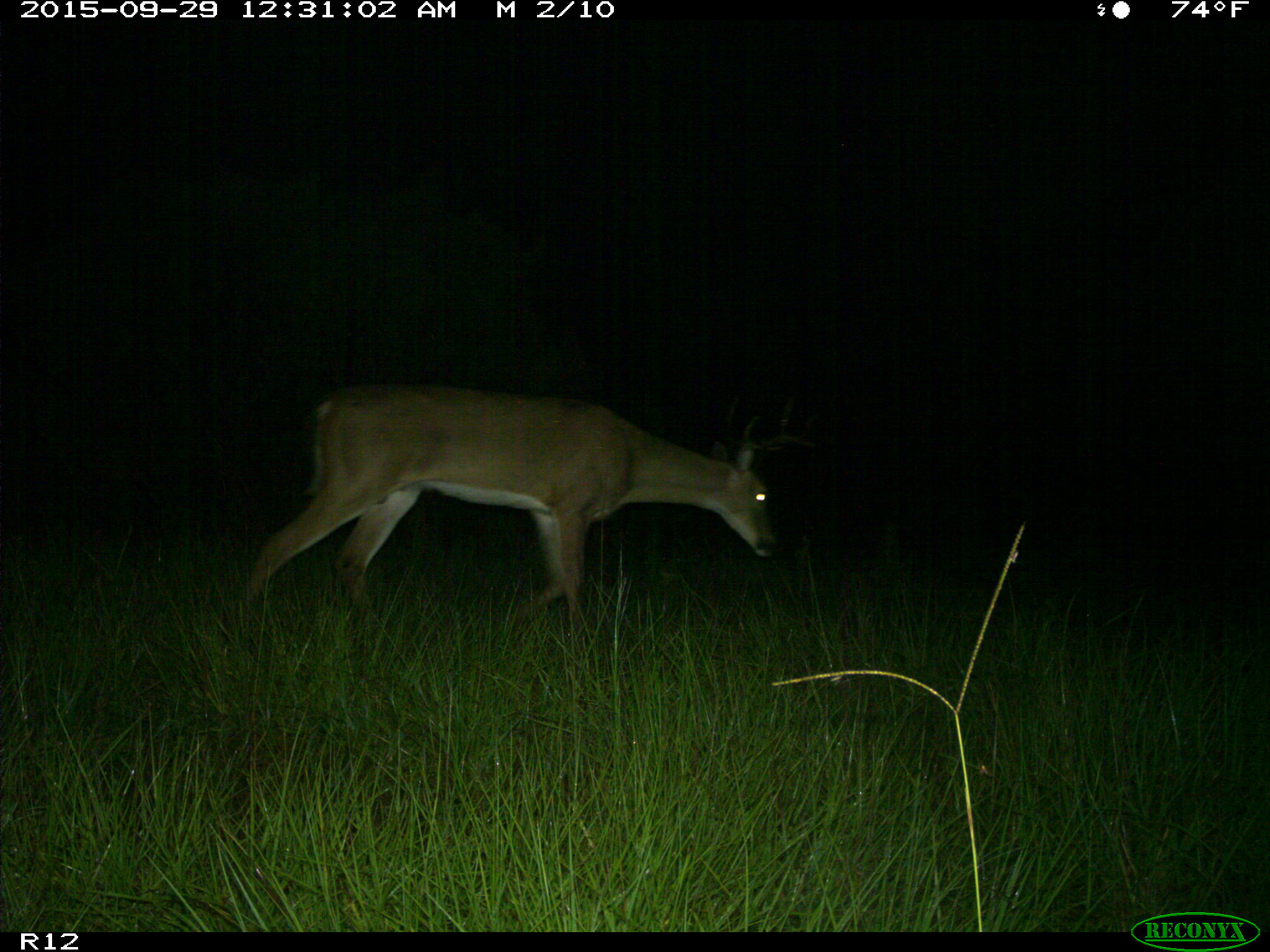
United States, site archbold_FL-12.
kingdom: Animalia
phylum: Chordata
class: Mammalia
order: Artiodactyla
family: Cervidae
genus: Odocoileus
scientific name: Odocoileus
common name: deer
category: unidentified deer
Unidentified deer (deer) (Odocoileus).